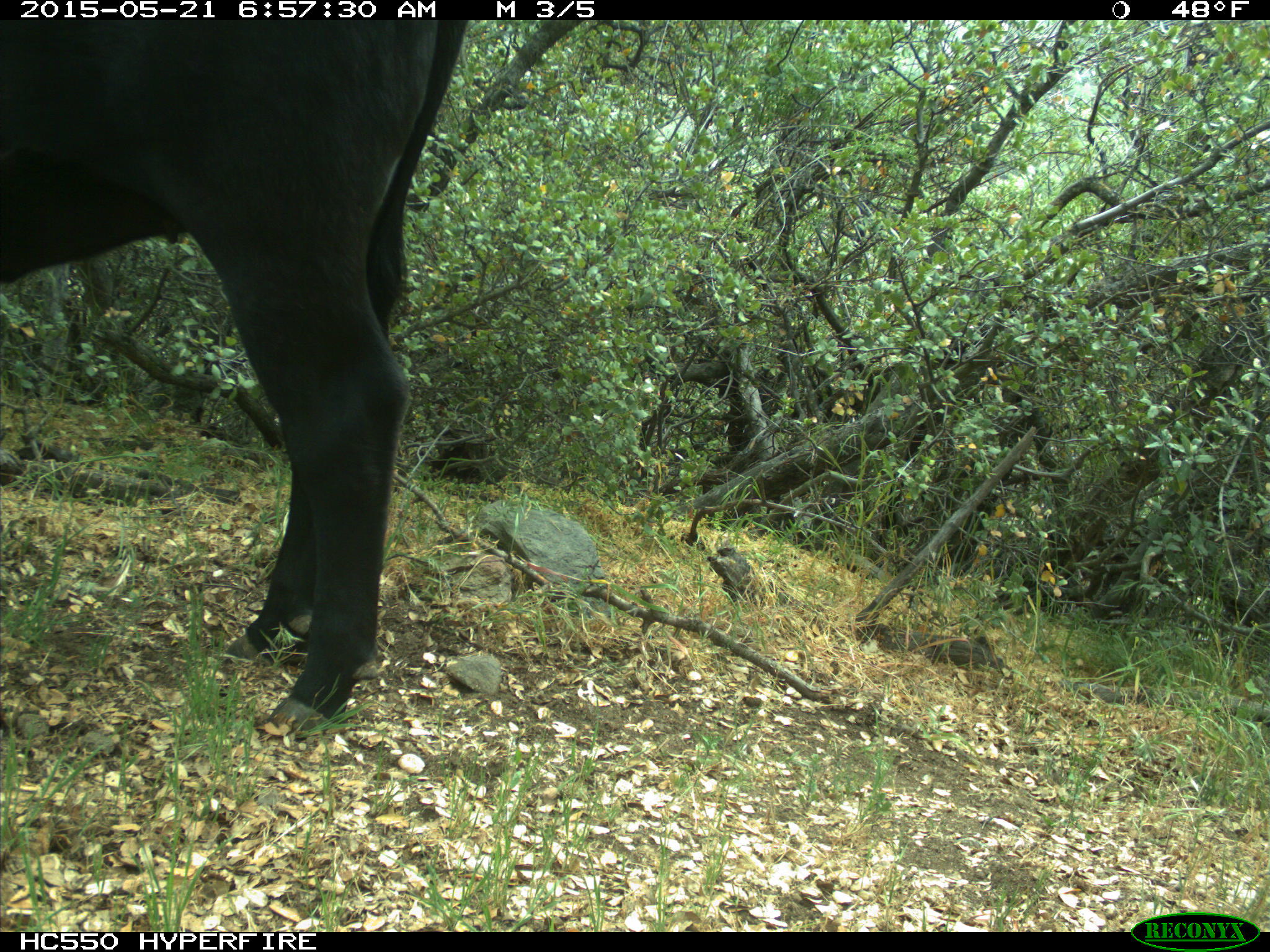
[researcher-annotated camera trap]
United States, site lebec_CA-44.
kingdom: Animalia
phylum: Chordata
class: Mammalia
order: Artiodactyla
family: Bovidae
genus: Bos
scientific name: Bos taurus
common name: domestic cow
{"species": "Bos taurus (domestic cow)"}